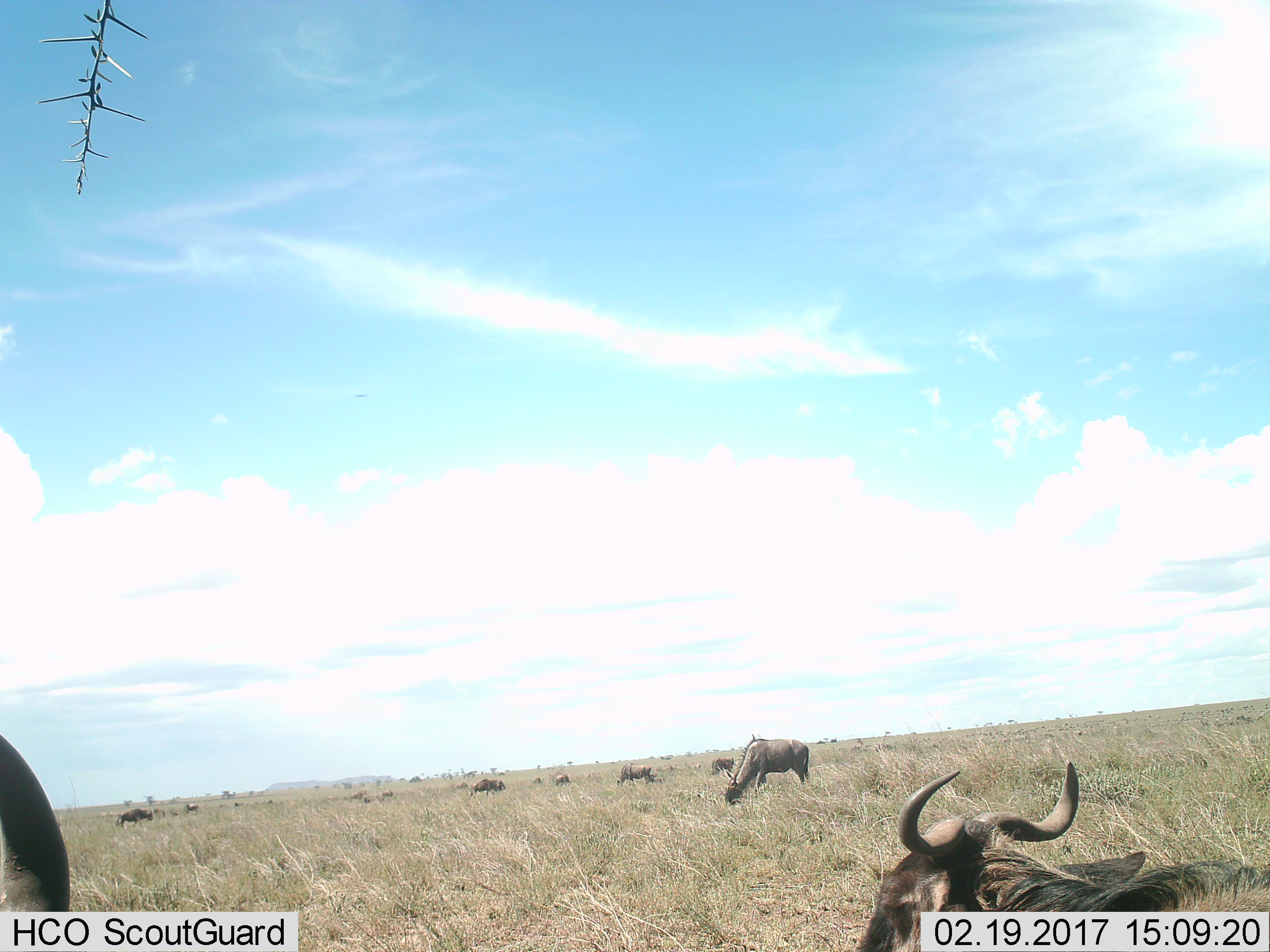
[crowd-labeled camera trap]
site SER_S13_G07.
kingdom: Animalia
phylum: Chordata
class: Mammalia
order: Artiodactyla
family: Bovidae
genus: Connochaetes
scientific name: Connochaetes taurinus taurinus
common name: blue wildebeest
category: wildebeestblue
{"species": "wildebeestblue (blue wildebeest) (Connochaetes taurinus taurinus)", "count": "11-50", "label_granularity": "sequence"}